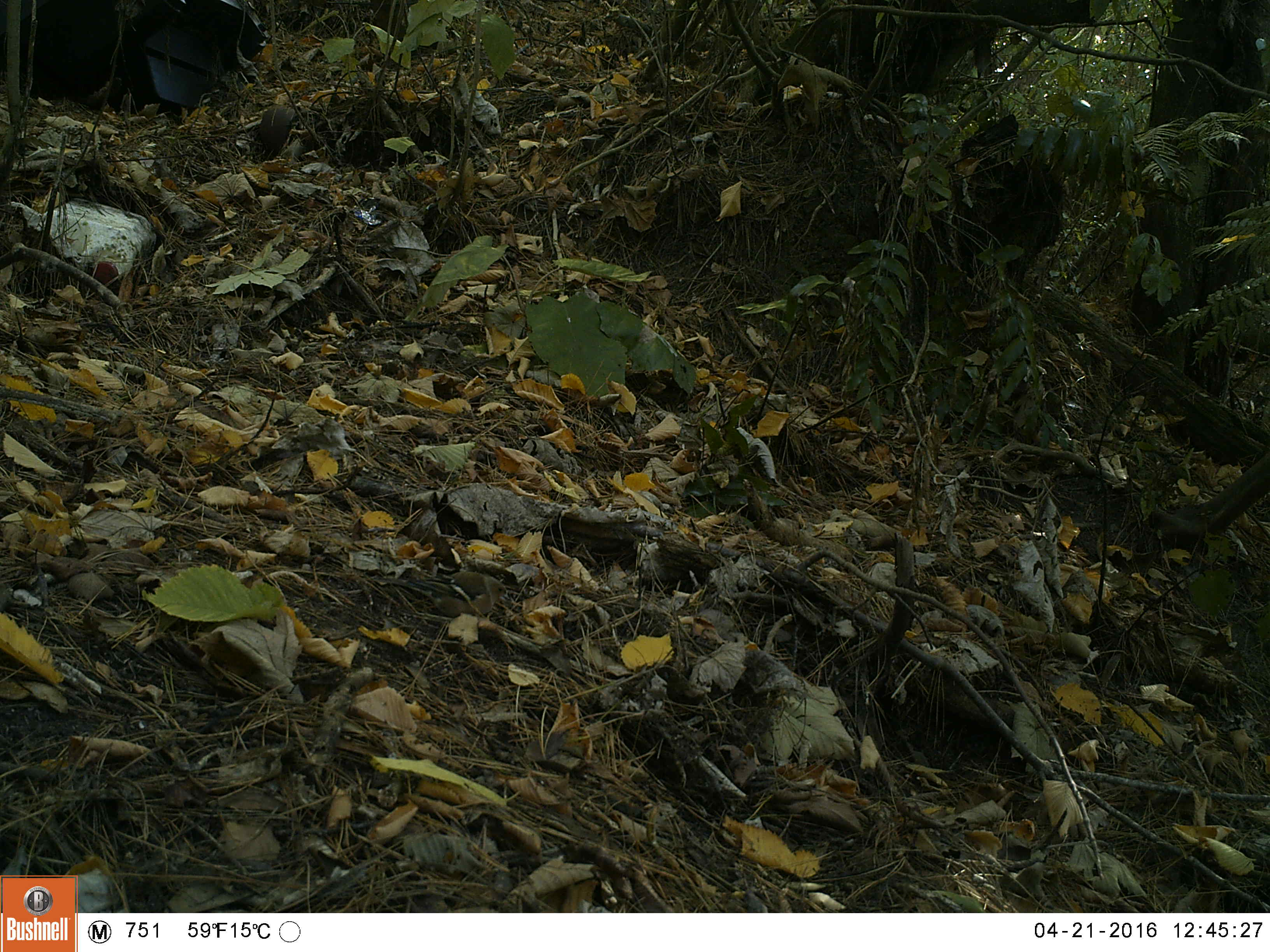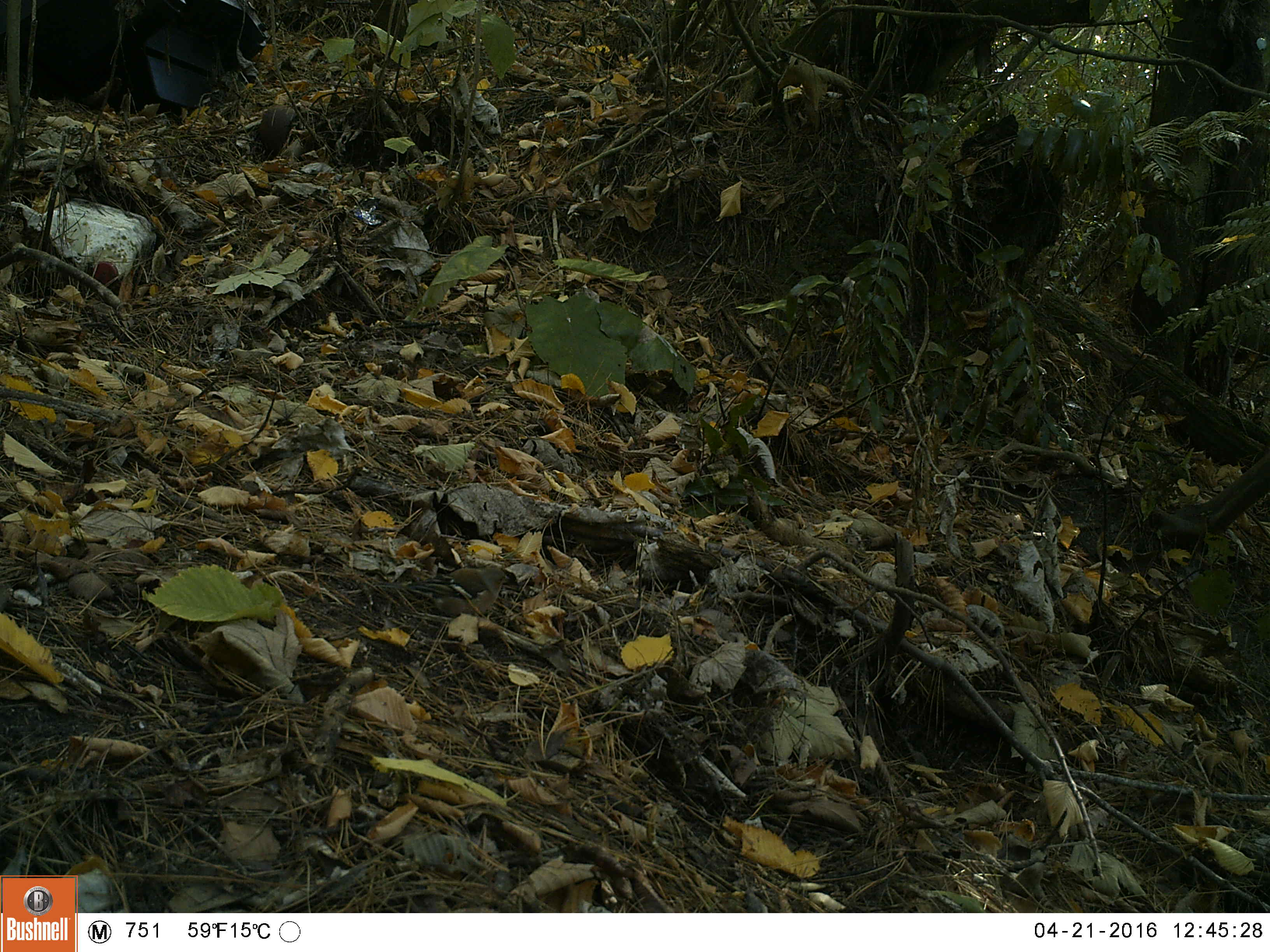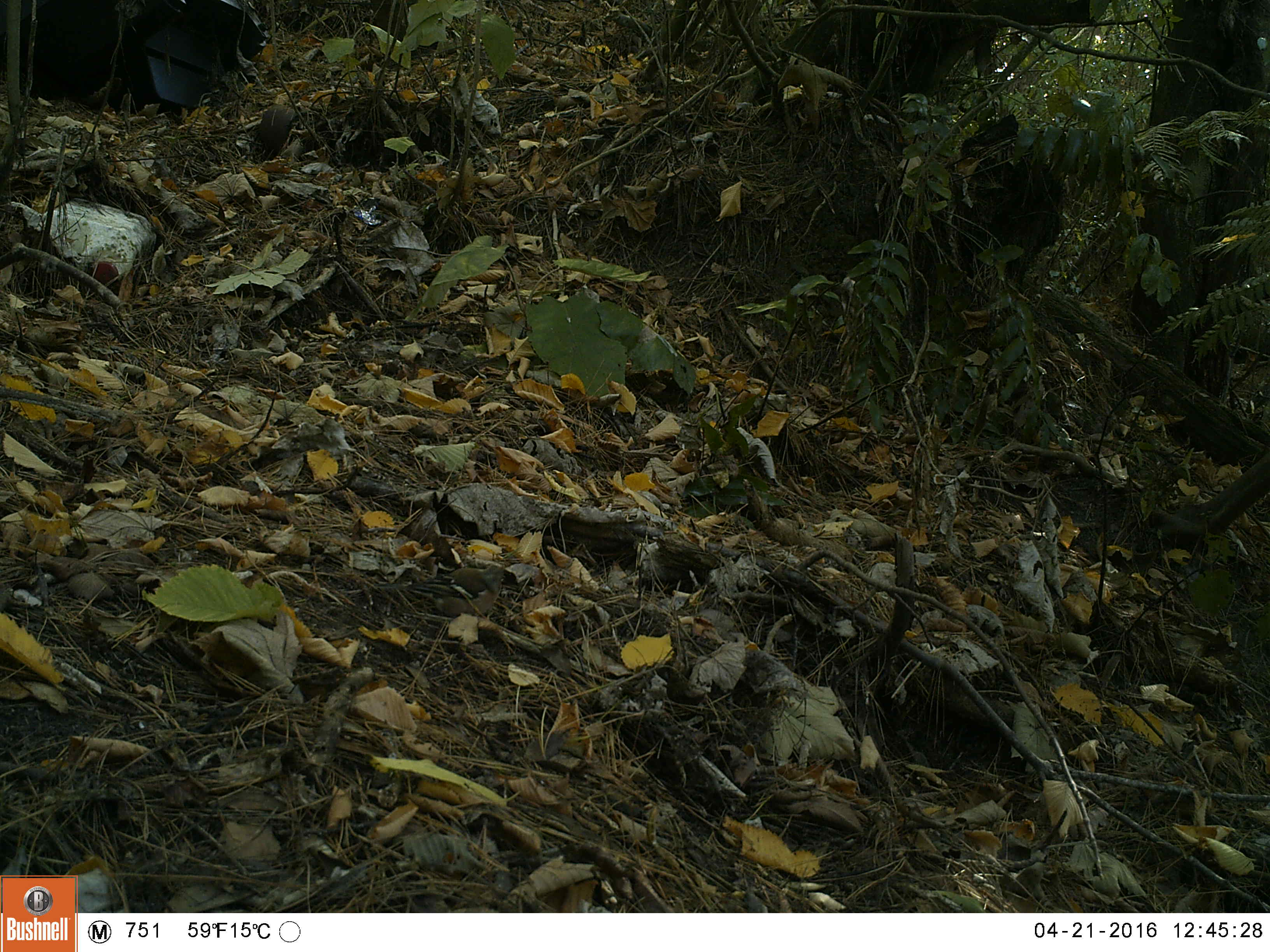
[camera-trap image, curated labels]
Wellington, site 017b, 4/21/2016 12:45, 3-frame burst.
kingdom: Animalia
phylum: Chordata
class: Aves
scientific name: Aves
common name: bird